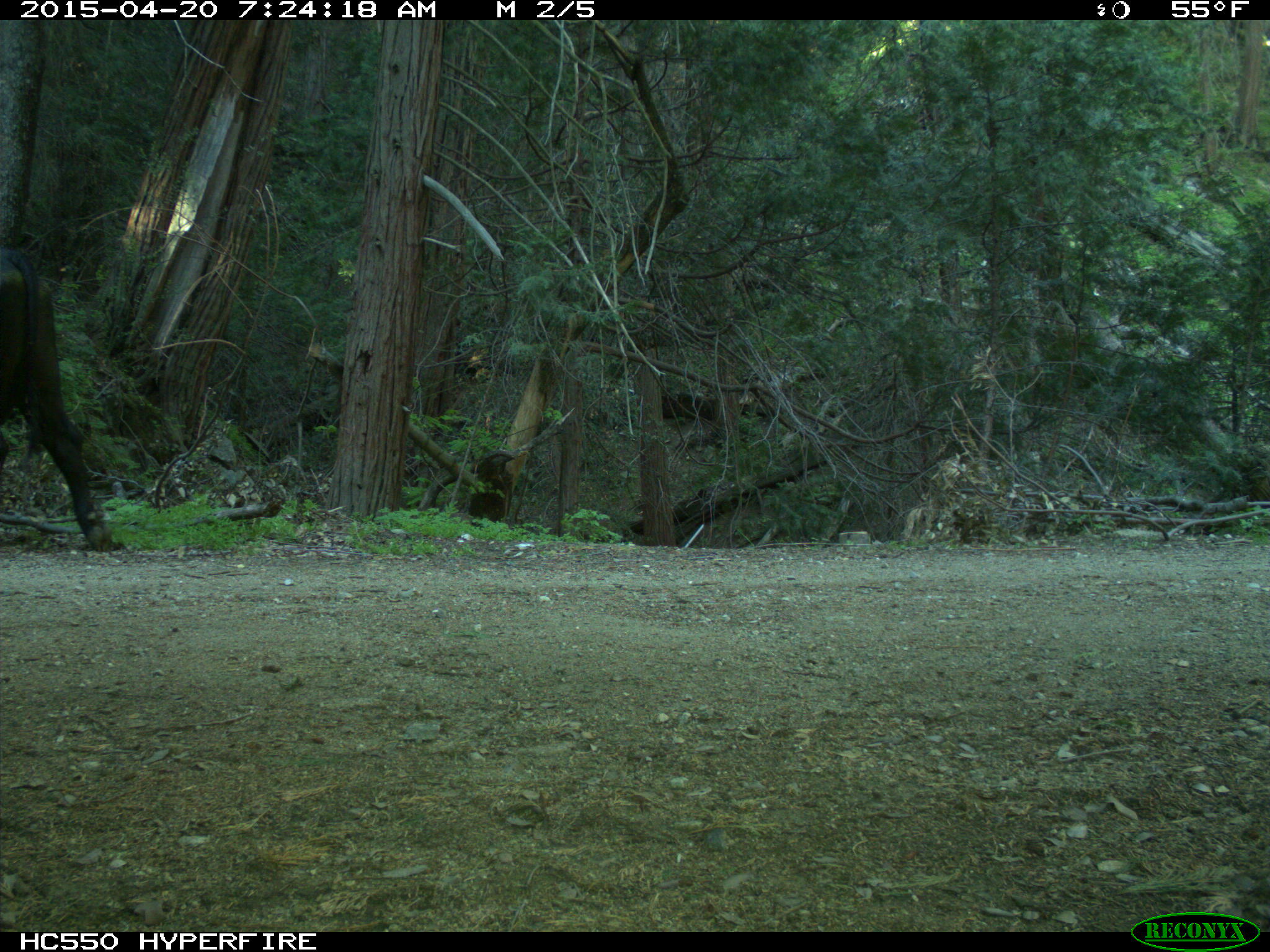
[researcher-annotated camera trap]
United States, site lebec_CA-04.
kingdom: Animalia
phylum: Chordata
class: Mammalia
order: Artiodactyla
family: Bovidae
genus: Bos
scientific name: Bos taurus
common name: domestic cow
Bos taurus (domestic cow).